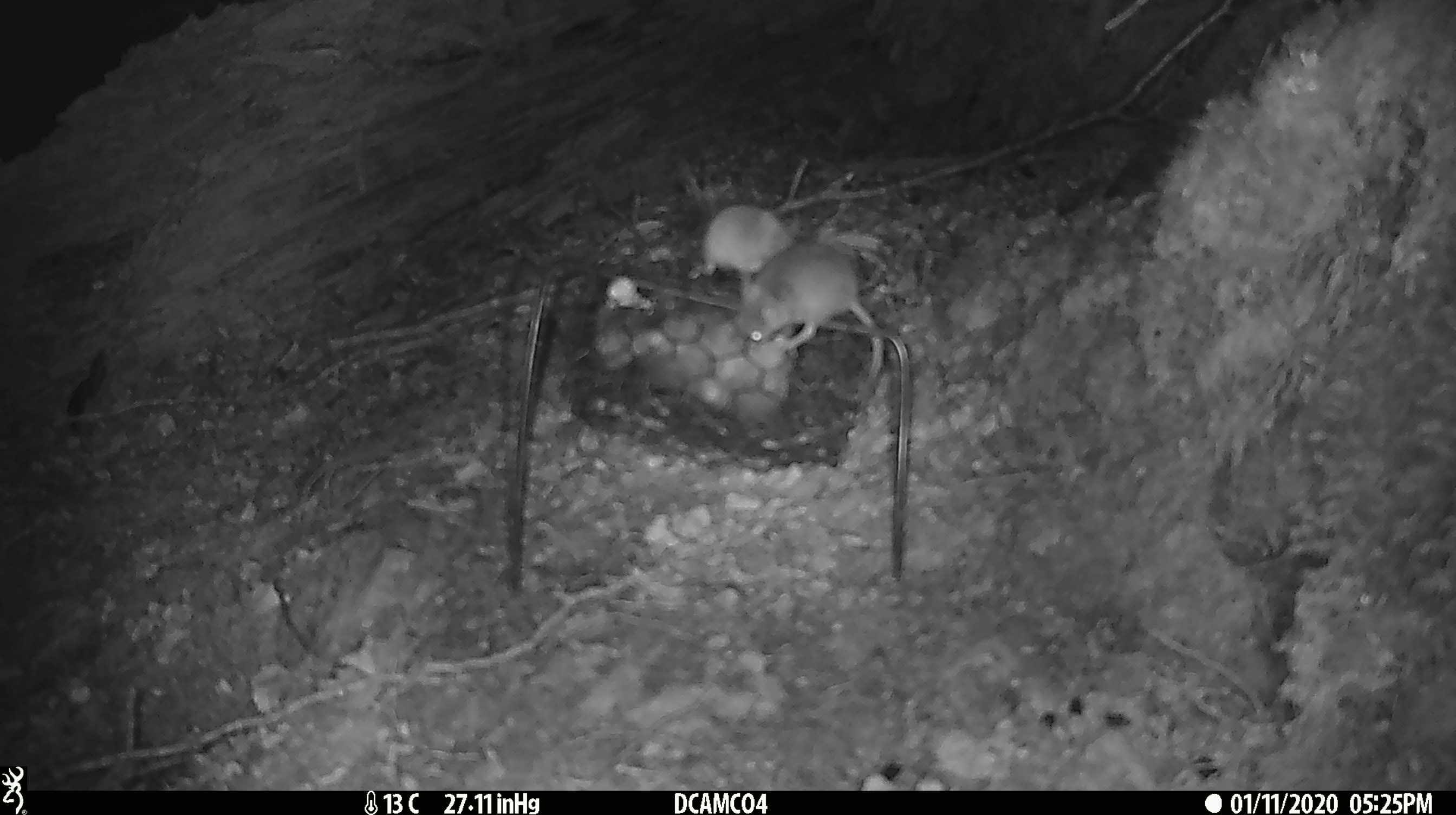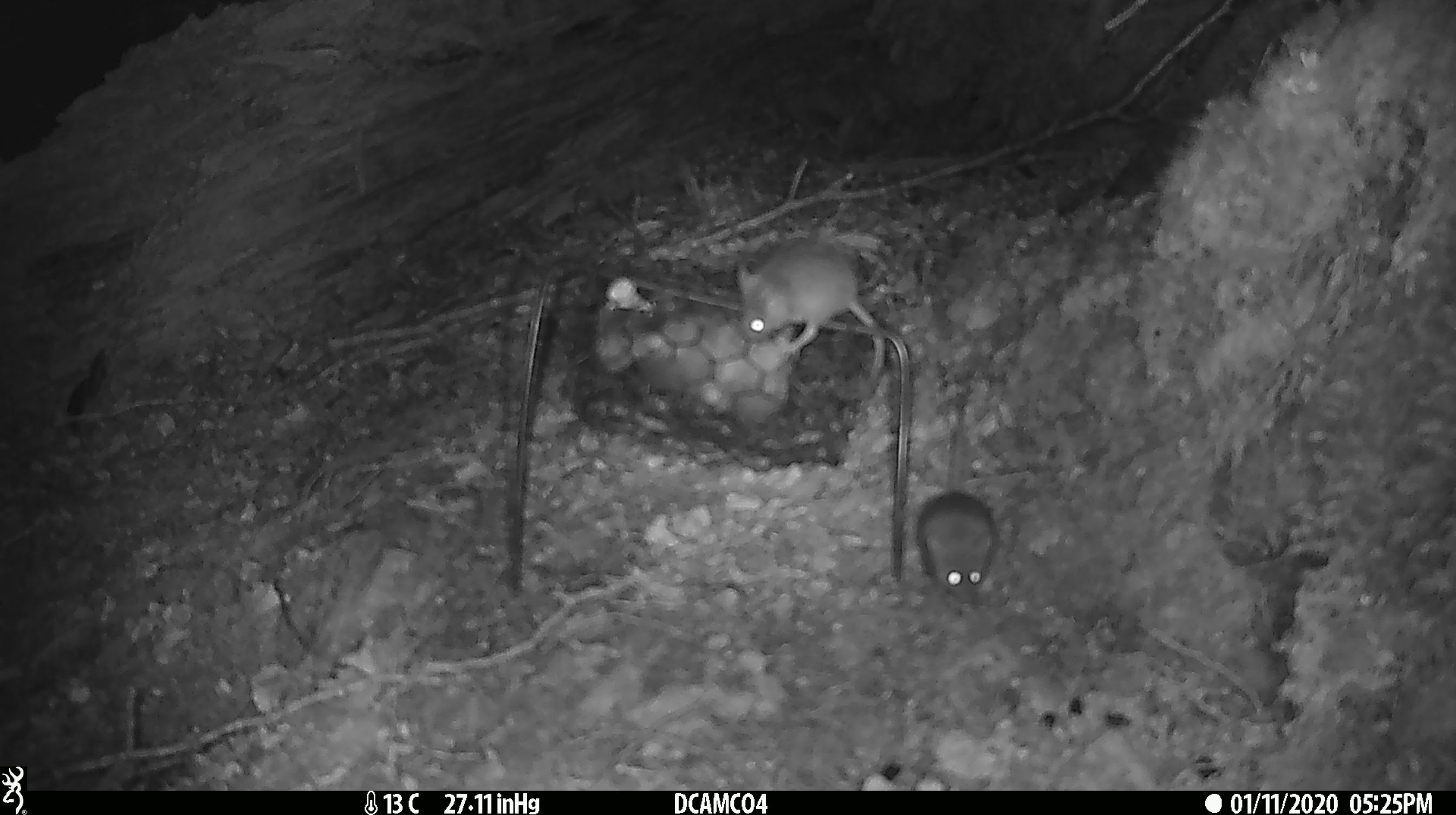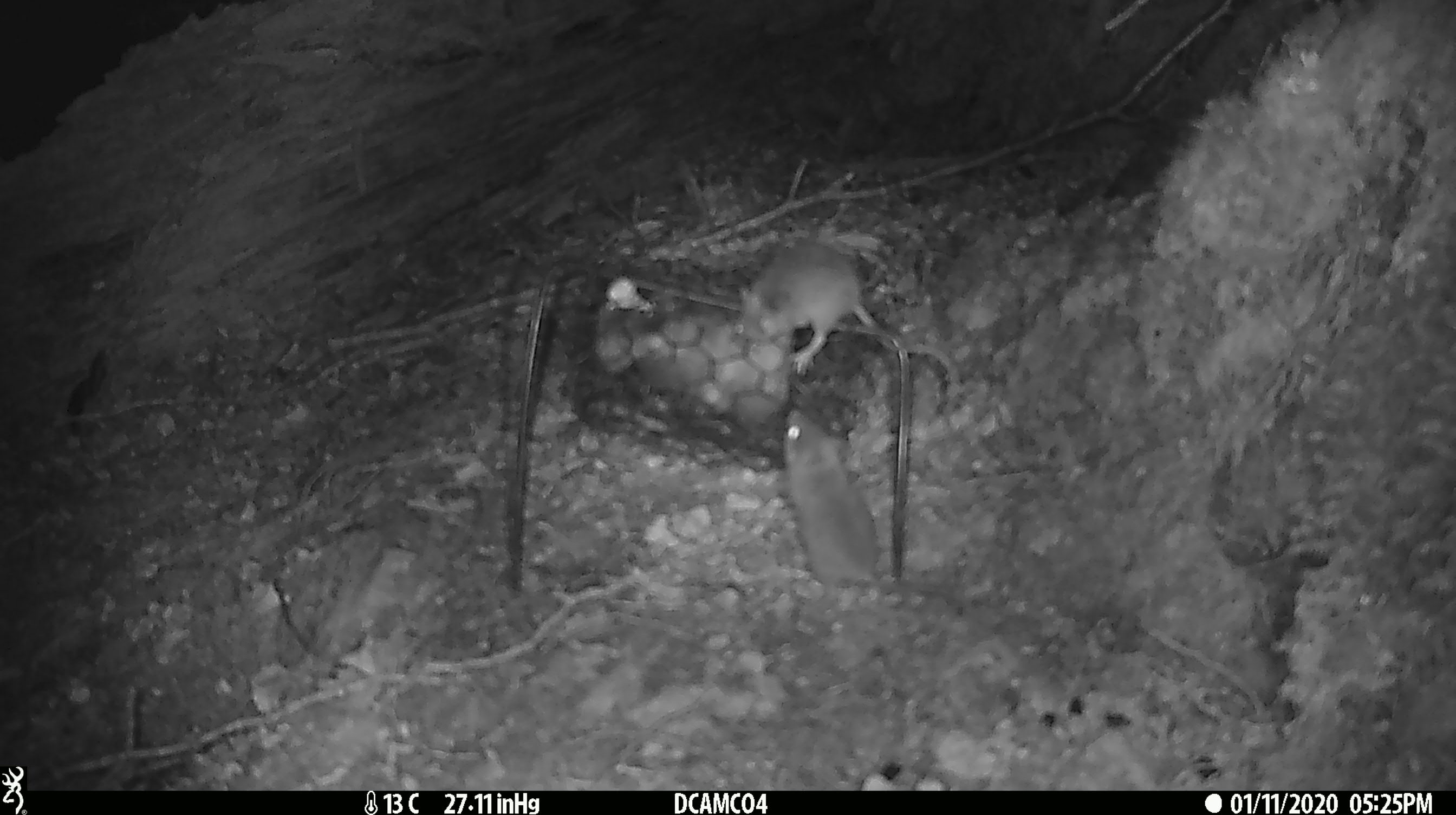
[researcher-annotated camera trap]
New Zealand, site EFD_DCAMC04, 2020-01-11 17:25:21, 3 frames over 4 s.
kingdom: Animalia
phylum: Chordata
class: Mammalia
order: Rodentia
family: Muridae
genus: Mus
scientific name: Mus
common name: mouse